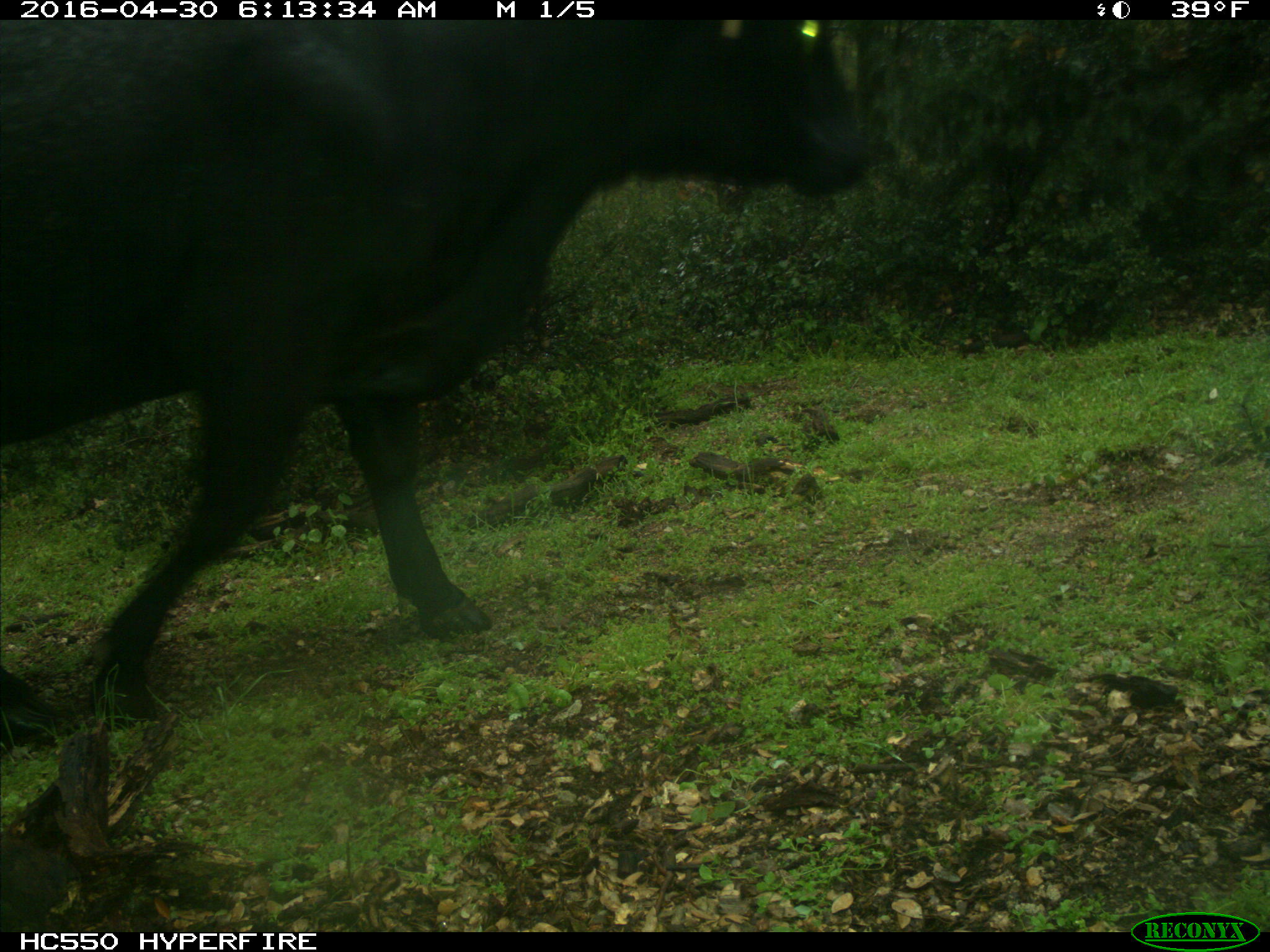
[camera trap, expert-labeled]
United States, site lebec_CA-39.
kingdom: Animalia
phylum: Chordata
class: Mammalia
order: Artiodactyla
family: Bovidae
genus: Bos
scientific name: Bos taurus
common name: domestic cow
Bos taurus (domestic cow).